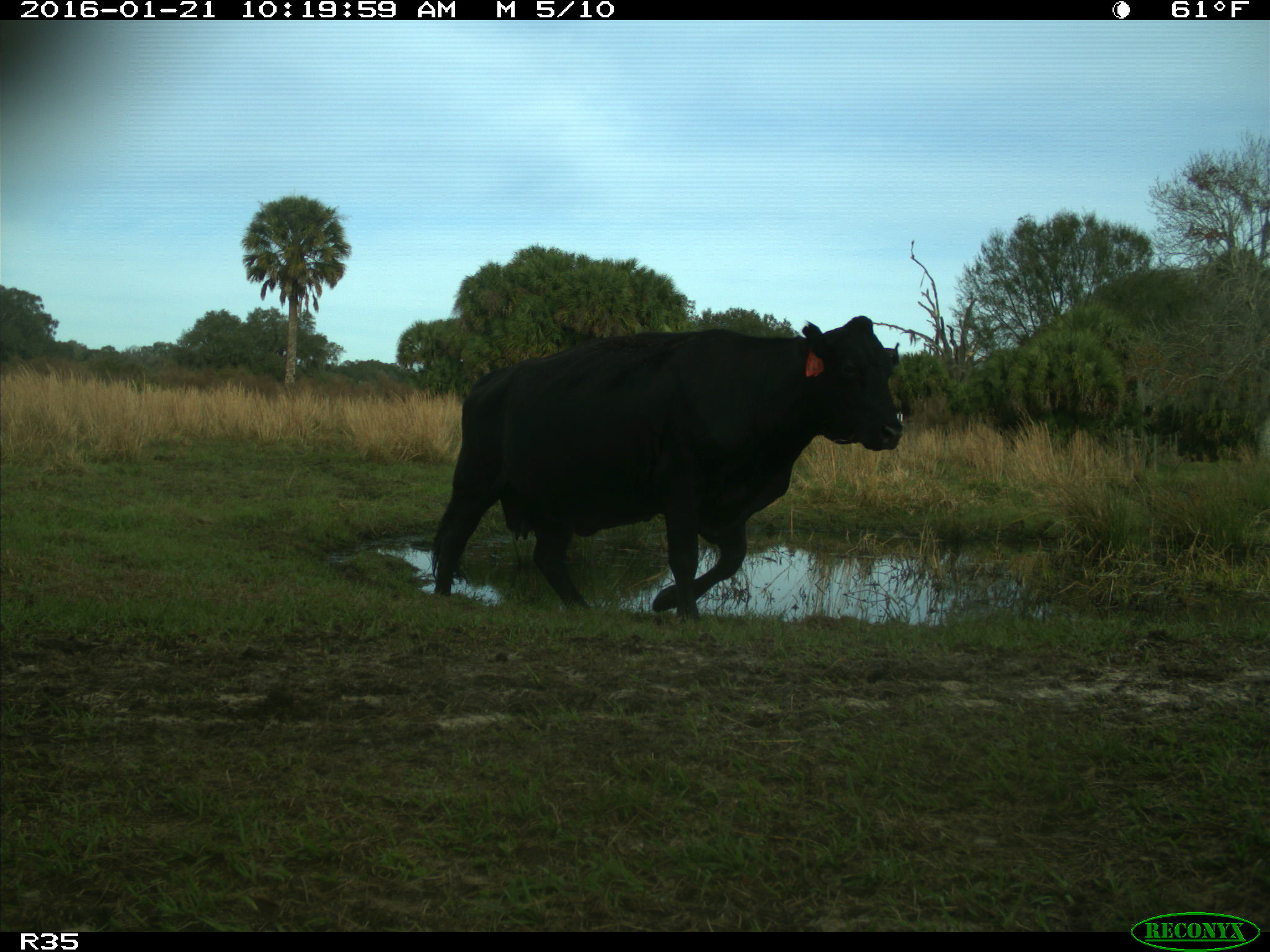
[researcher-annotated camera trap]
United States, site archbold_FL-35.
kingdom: Animalia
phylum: Chordata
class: Mammalia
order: Artiodactyla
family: Bovidae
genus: Bos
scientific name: Bos taurus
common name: domestic cow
Bos taurus (domestic cow).